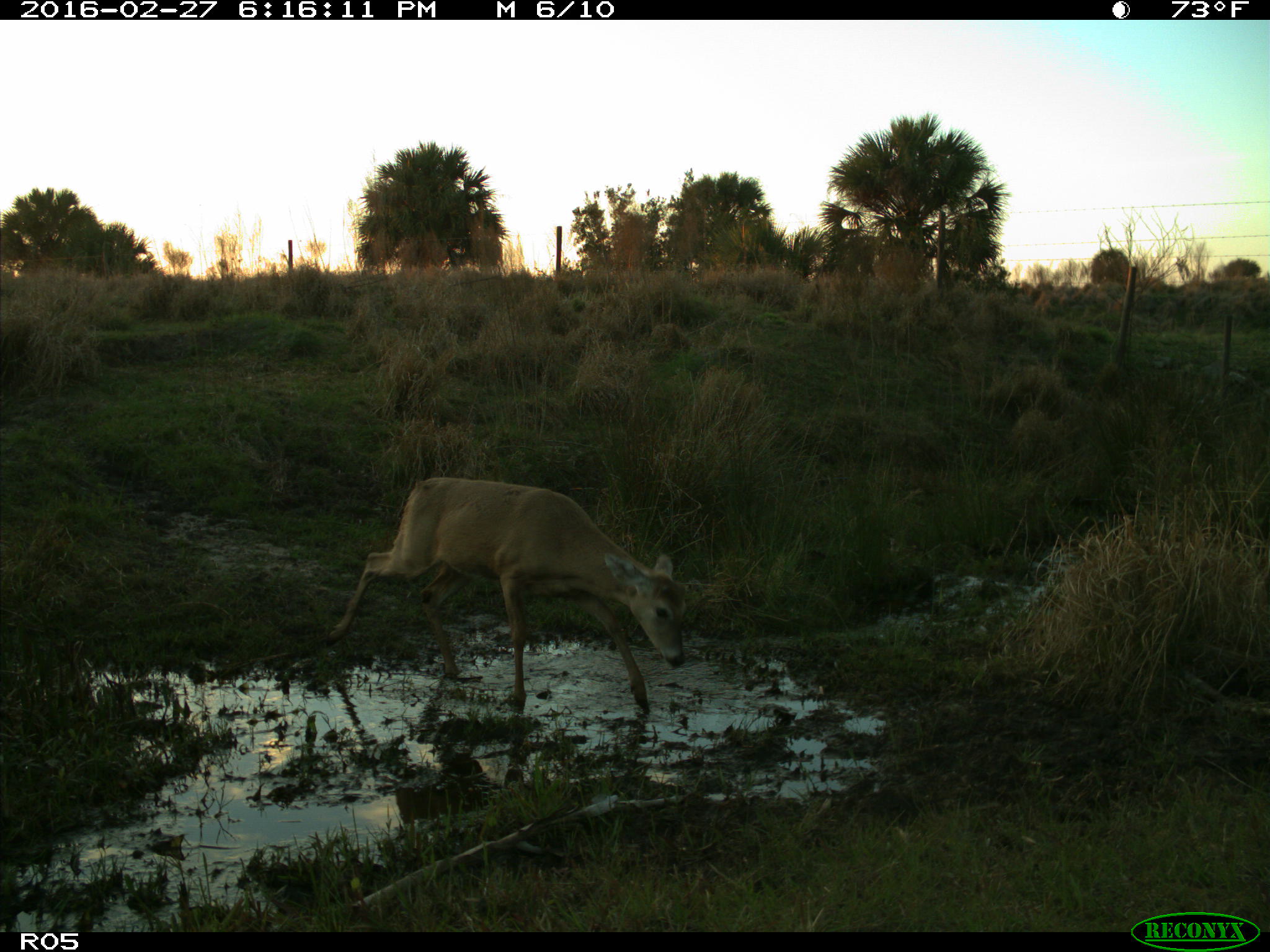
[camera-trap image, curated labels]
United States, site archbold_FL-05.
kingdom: Animalia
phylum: Chordata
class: Mammalia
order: Artiodactyla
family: Cervidae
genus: Odocoileus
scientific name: Odocoileus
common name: deer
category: unidentified deer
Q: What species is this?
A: Unidentified deer (deer) (Odocoileus).